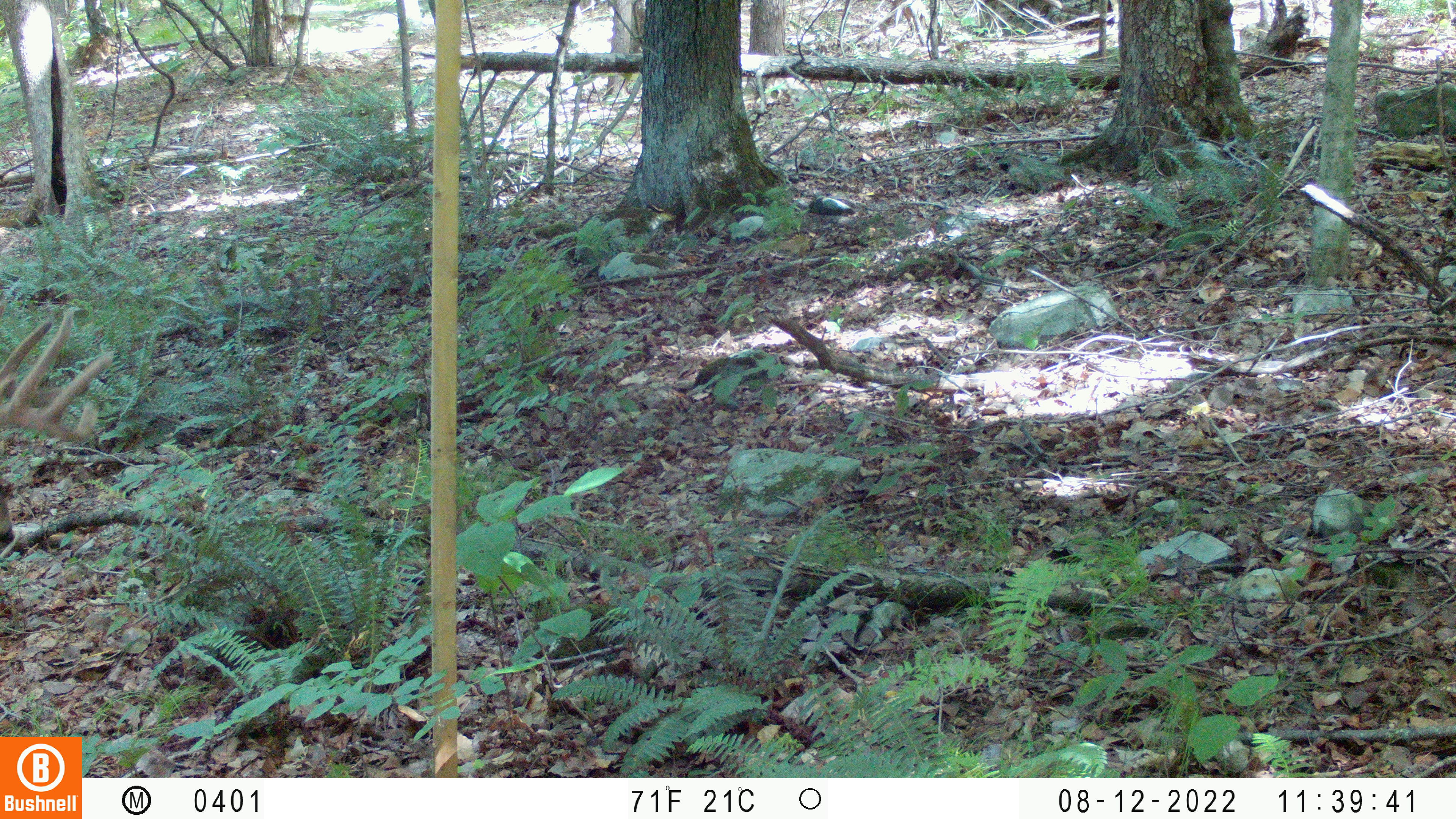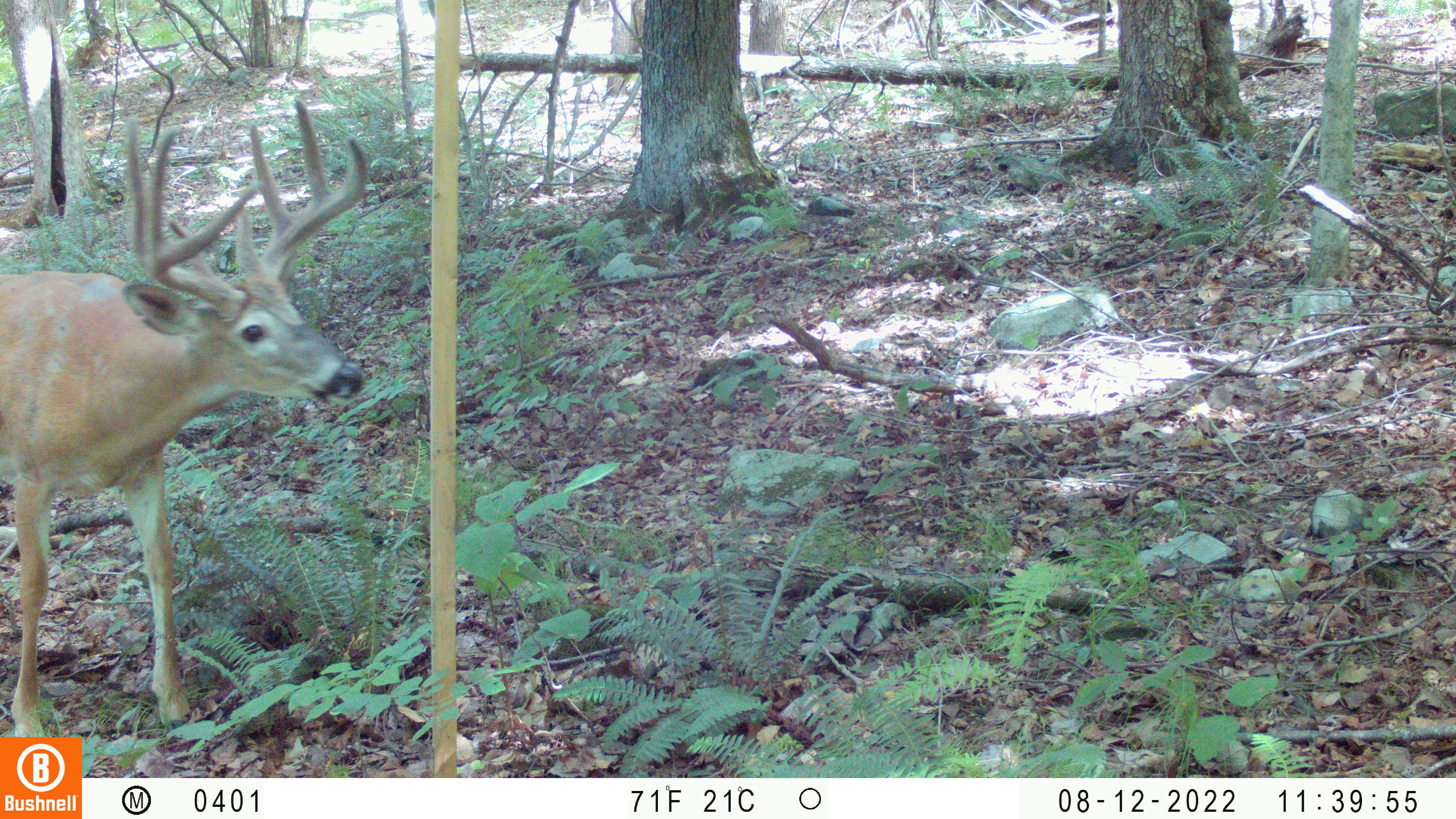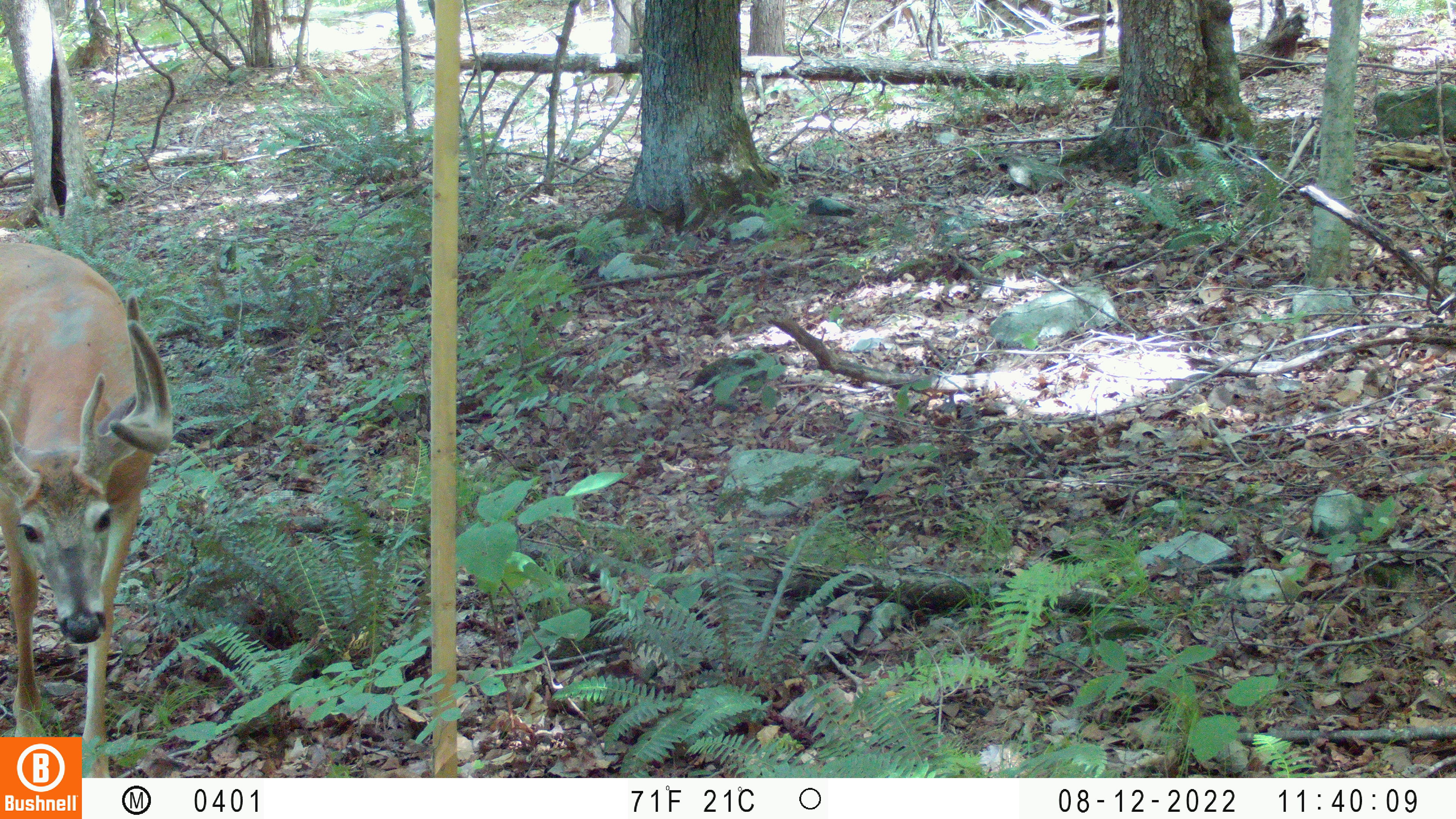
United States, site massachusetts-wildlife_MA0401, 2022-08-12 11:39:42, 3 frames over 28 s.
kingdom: Animalia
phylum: Chordata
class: Mammalia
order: Artiodactyla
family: Cervidae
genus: Odocoileus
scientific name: Odocoileus virginianus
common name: white-tailed deer